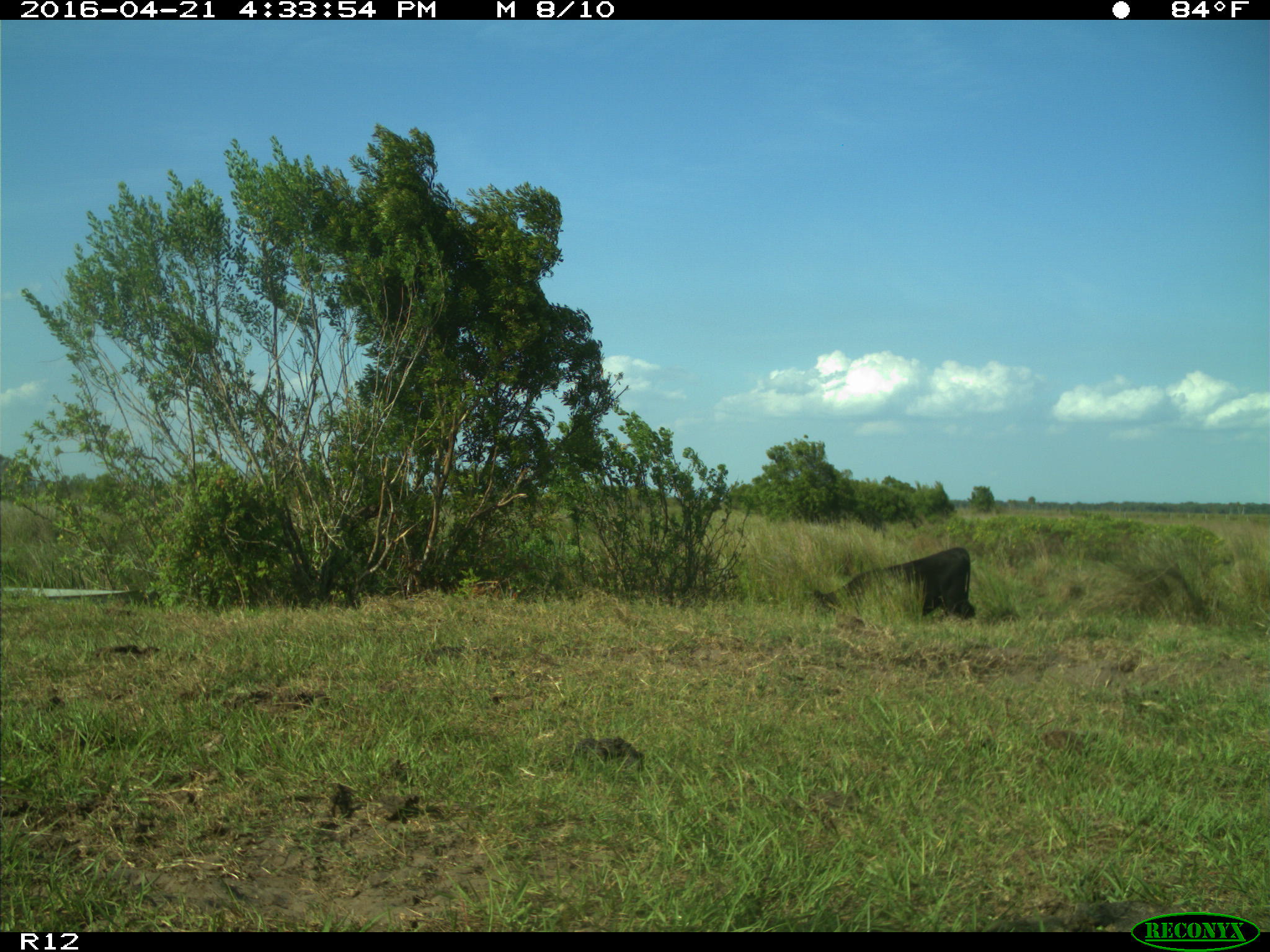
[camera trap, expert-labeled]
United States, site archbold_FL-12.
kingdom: Animalia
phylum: Chordata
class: Mammalia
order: Artiodactyla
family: Bovidae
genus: Bos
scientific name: Bos taurus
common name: domestic cow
Bos taurus (domestic cow).